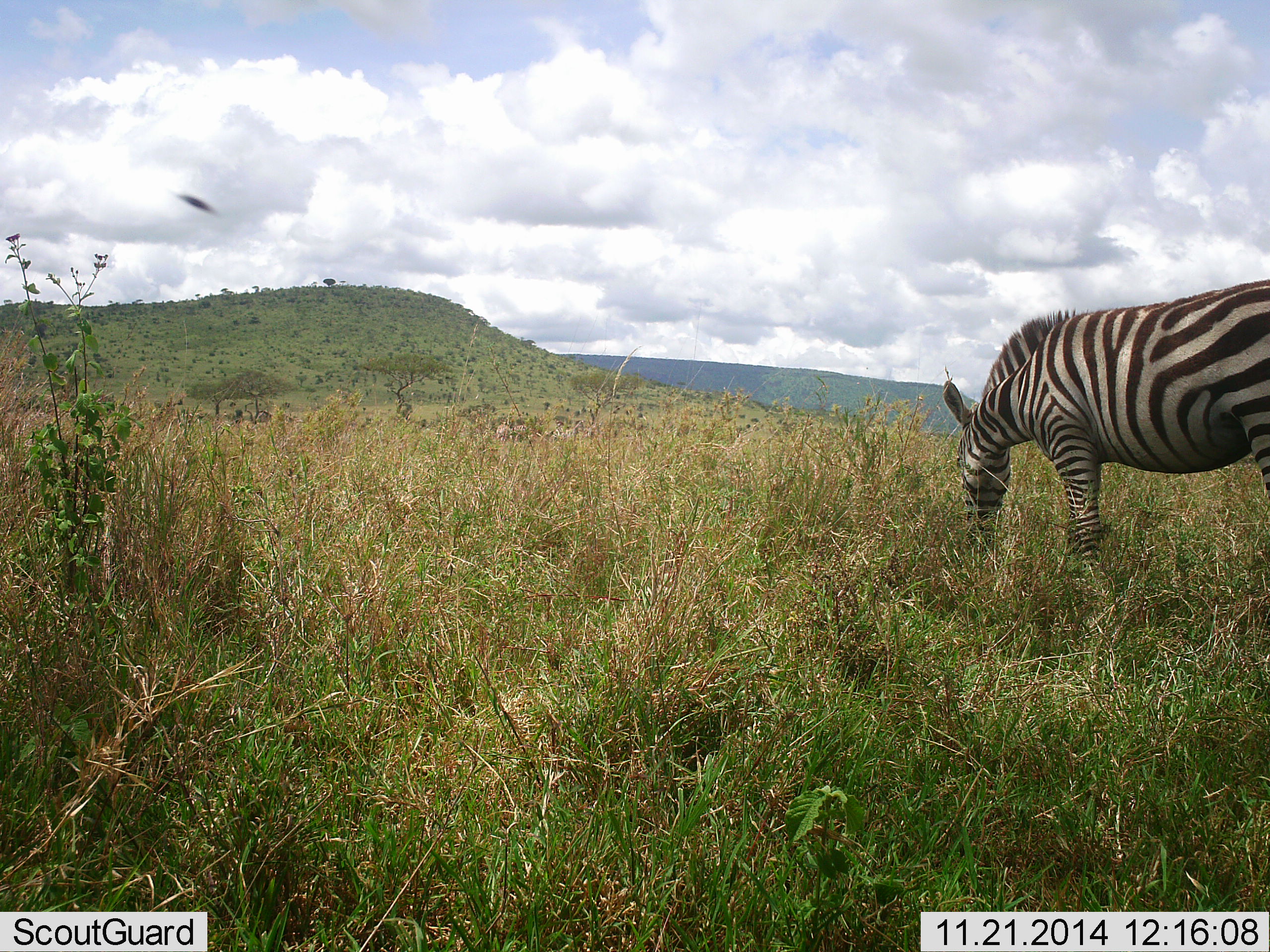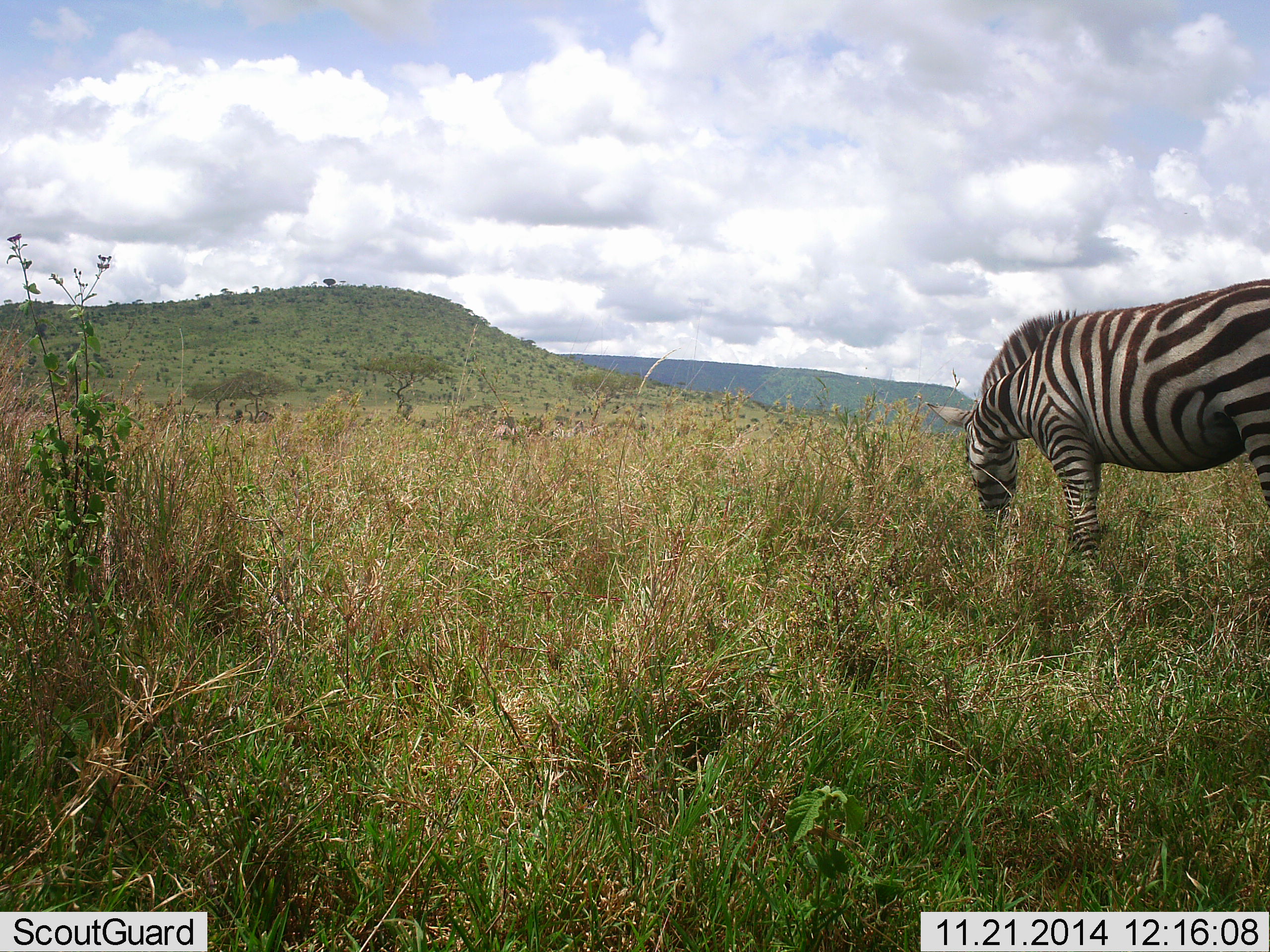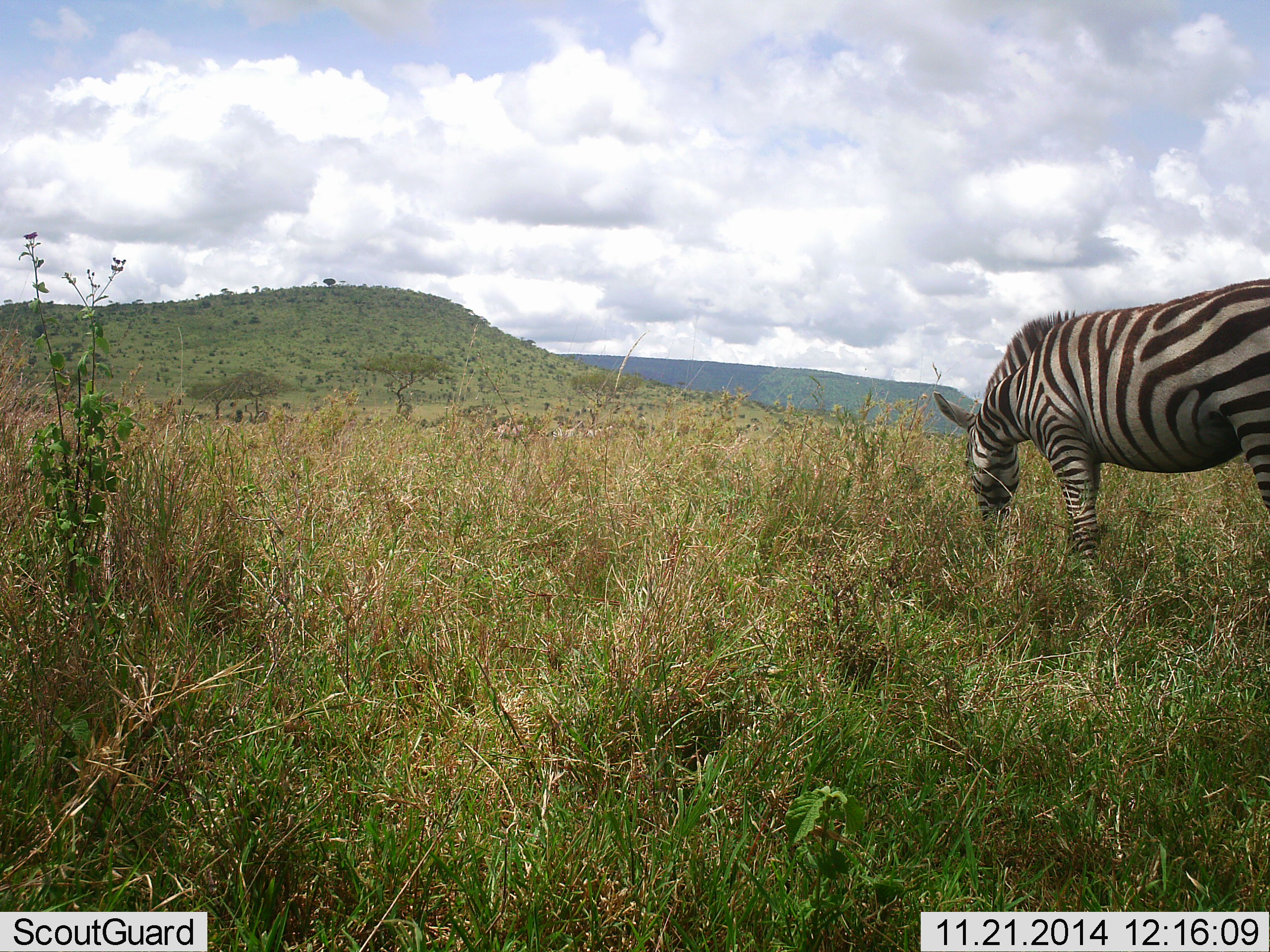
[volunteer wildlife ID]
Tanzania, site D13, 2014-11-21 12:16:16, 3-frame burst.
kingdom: Animalia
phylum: Chordata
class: Mammalia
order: Perissodactyla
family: Equidae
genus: Equus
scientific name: Equus quagga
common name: plains zebra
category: zebra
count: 1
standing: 8%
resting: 0%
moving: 0%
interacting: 0%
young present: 0%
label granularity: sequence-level